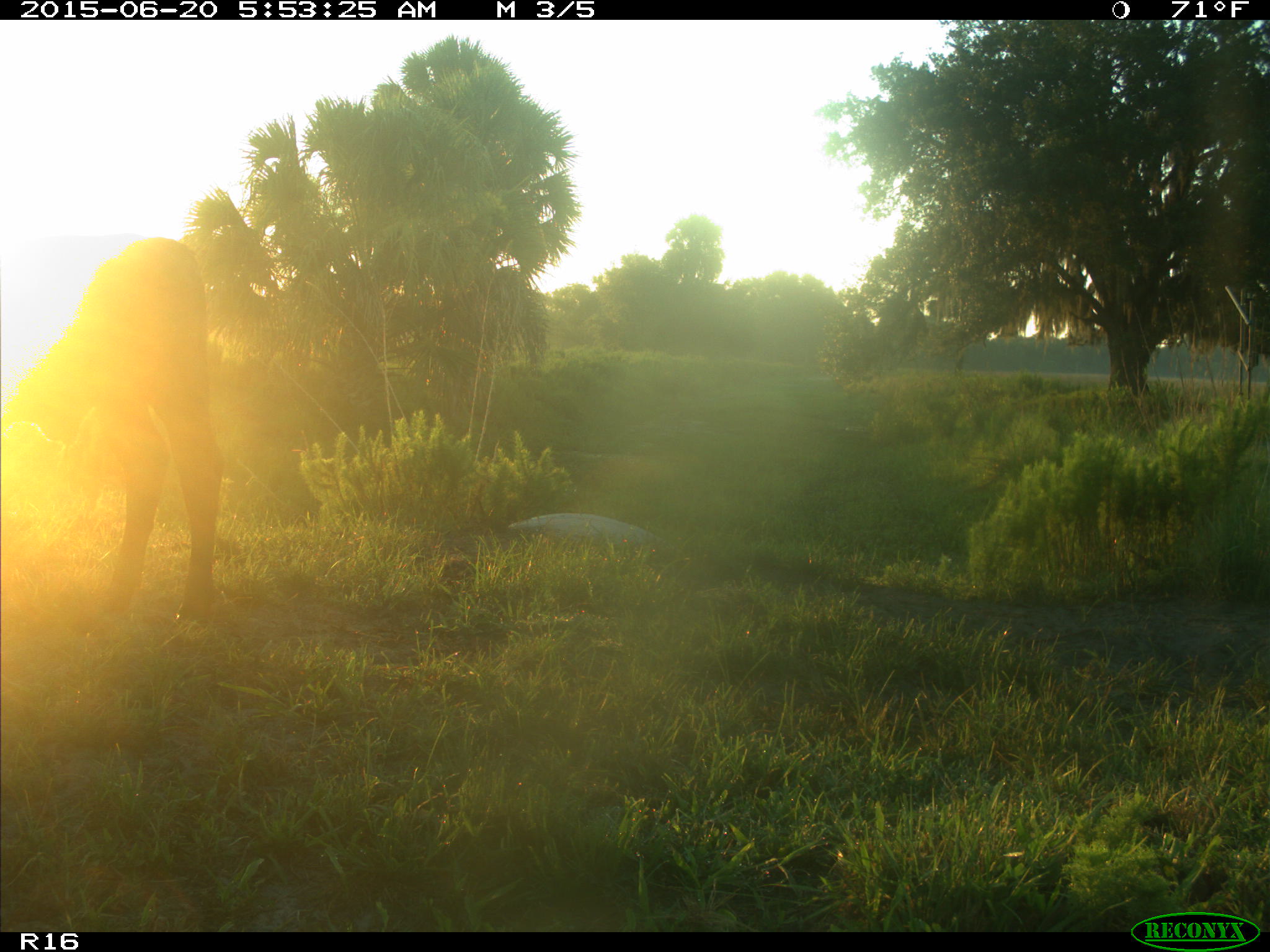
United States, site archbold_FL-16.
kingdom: Animalia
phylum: Chordata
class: Mammalia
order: Artiodactyla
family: Bovidae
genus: Bos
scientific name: Bos taurus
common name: domestic cow